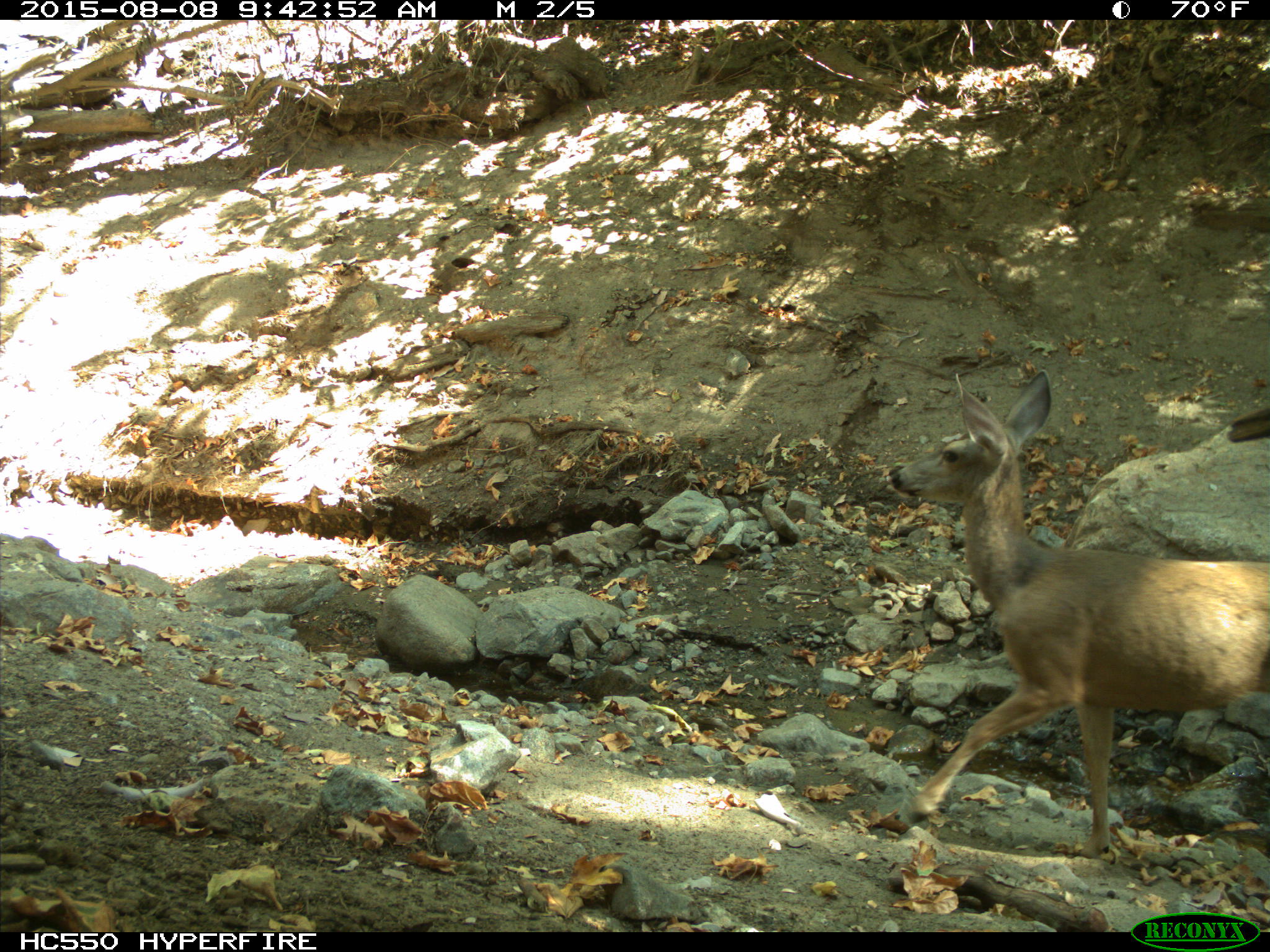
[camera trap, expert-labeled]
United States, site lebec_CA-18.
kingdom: Animalia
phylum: Chordata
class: Mammalia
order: Artiodactyla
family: Cervidae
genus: Odocoileus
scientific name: Odocoileus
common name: deer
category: unidentified deer